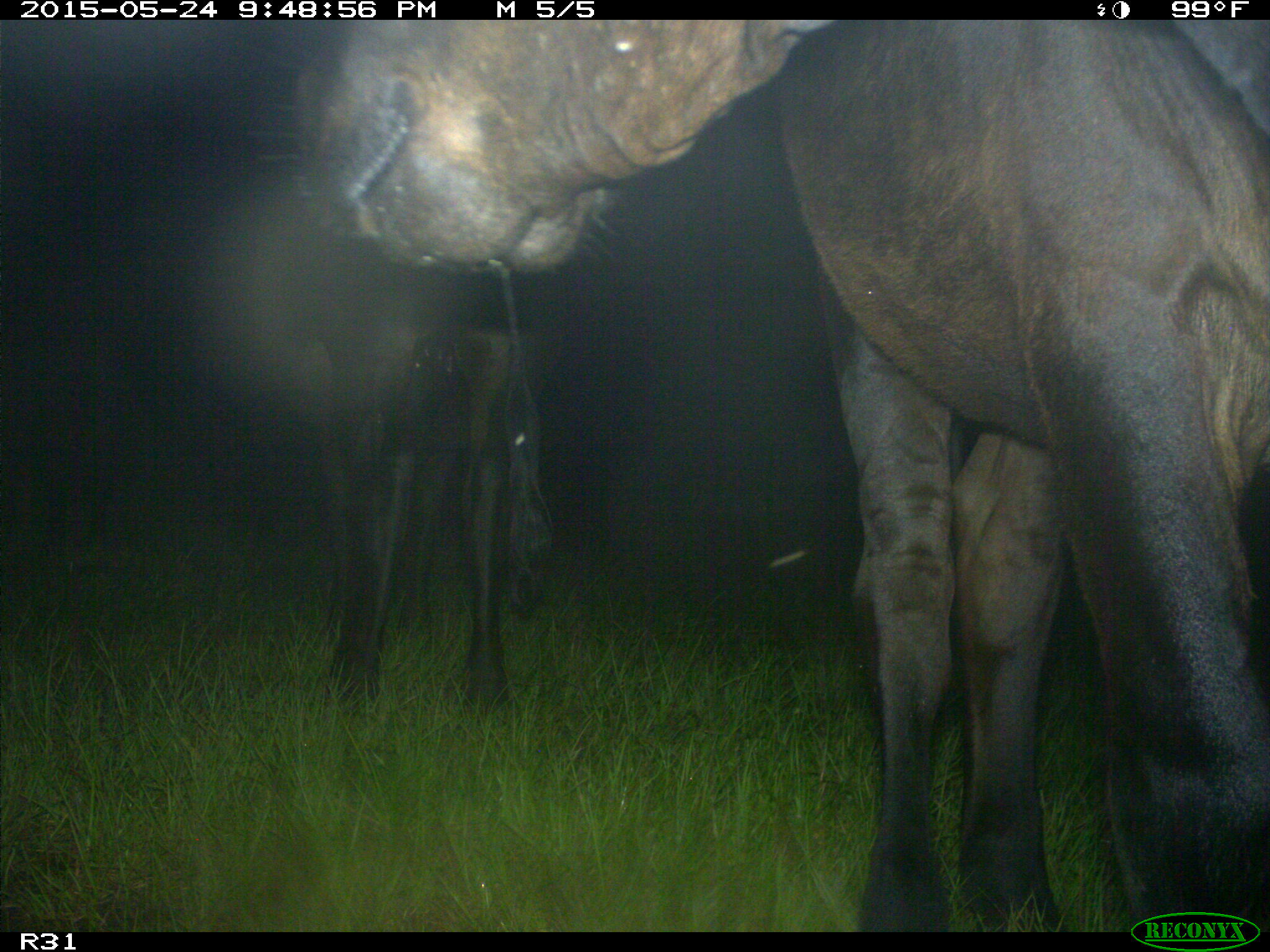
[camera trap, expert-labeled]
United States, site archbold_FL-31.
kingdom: Animalia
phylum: Chordata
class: Mammalia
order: Artiodactyla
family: Bovidae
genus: Bos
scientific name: Bos taurus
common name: domestic cow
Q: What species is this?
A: Bos taurus (domestic cow).